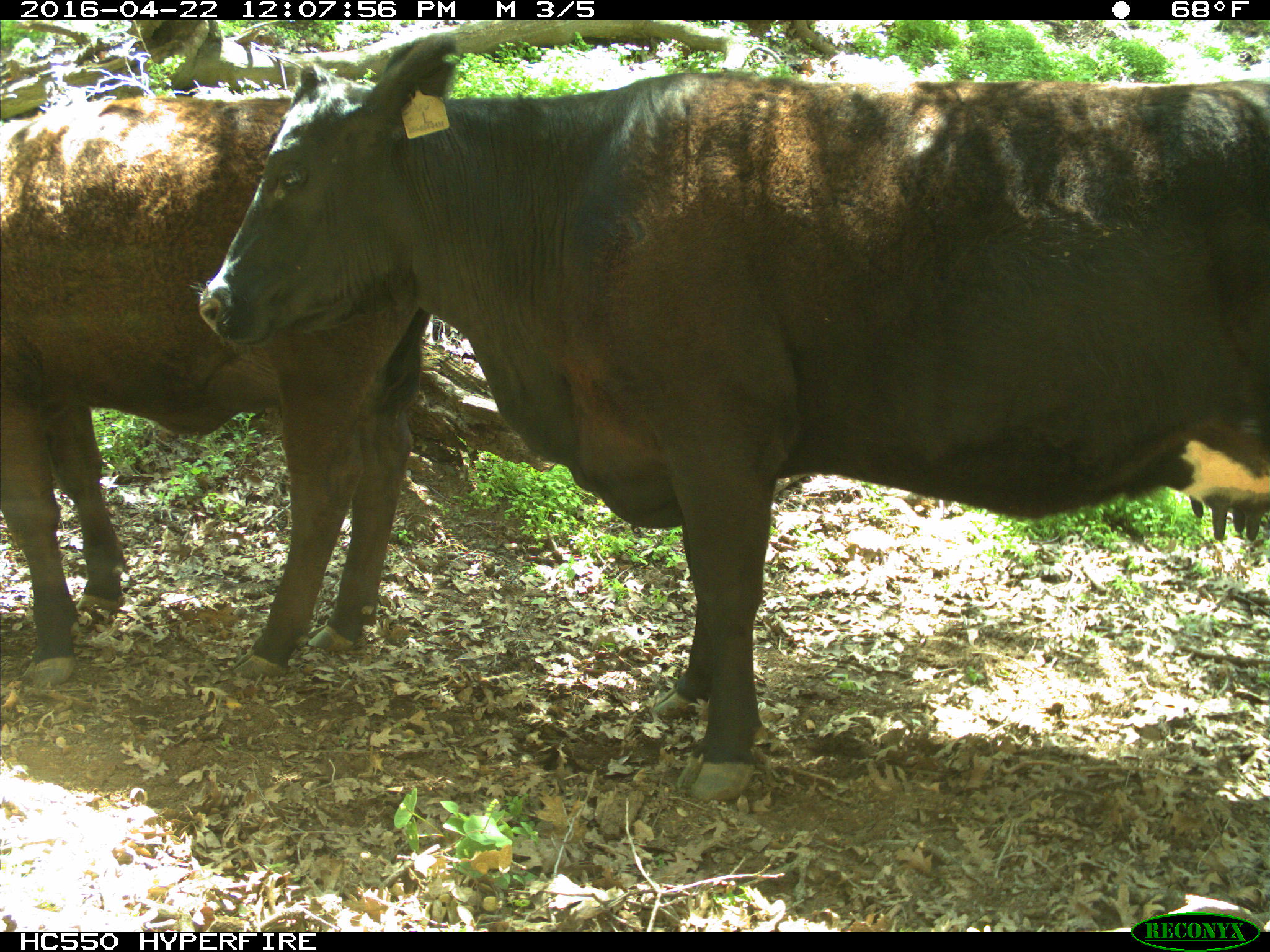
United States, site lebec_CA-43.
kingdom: Animalia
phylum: Chordata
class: Mammalia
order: Artiodactyla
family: Bovidae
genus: Bos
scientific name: Bos taurus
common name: domestic cow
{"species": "Bos taurus (domestic cow)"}